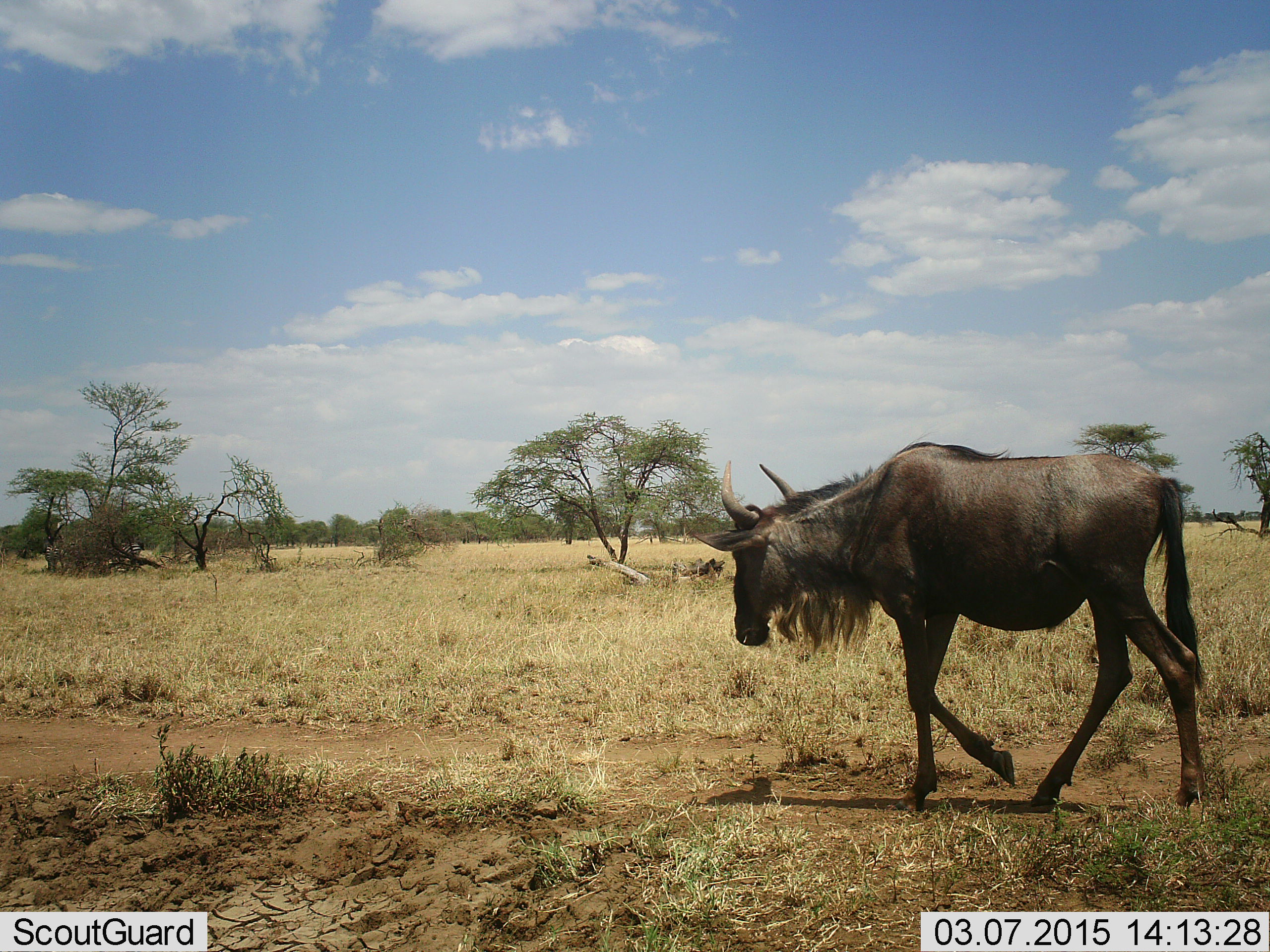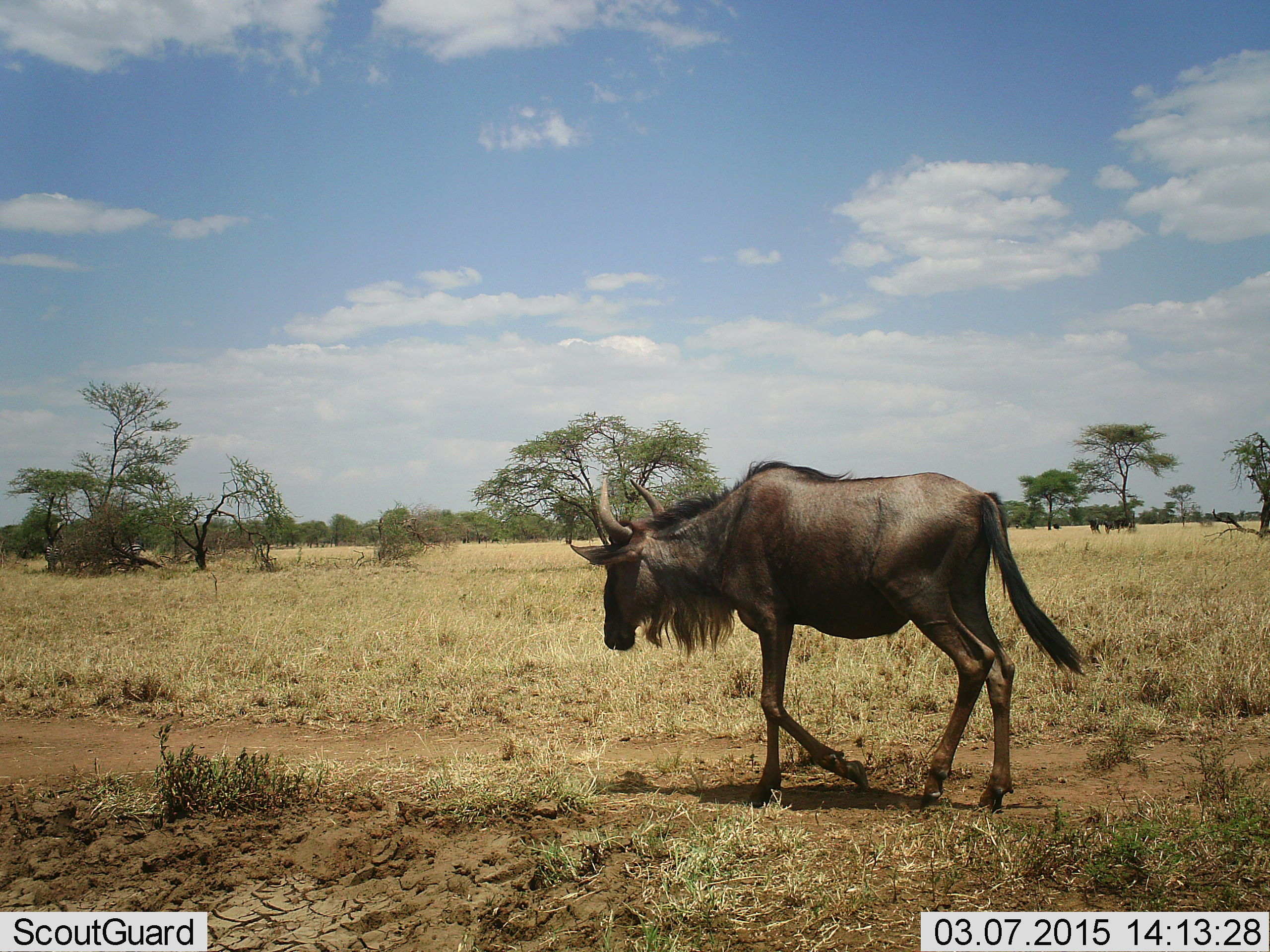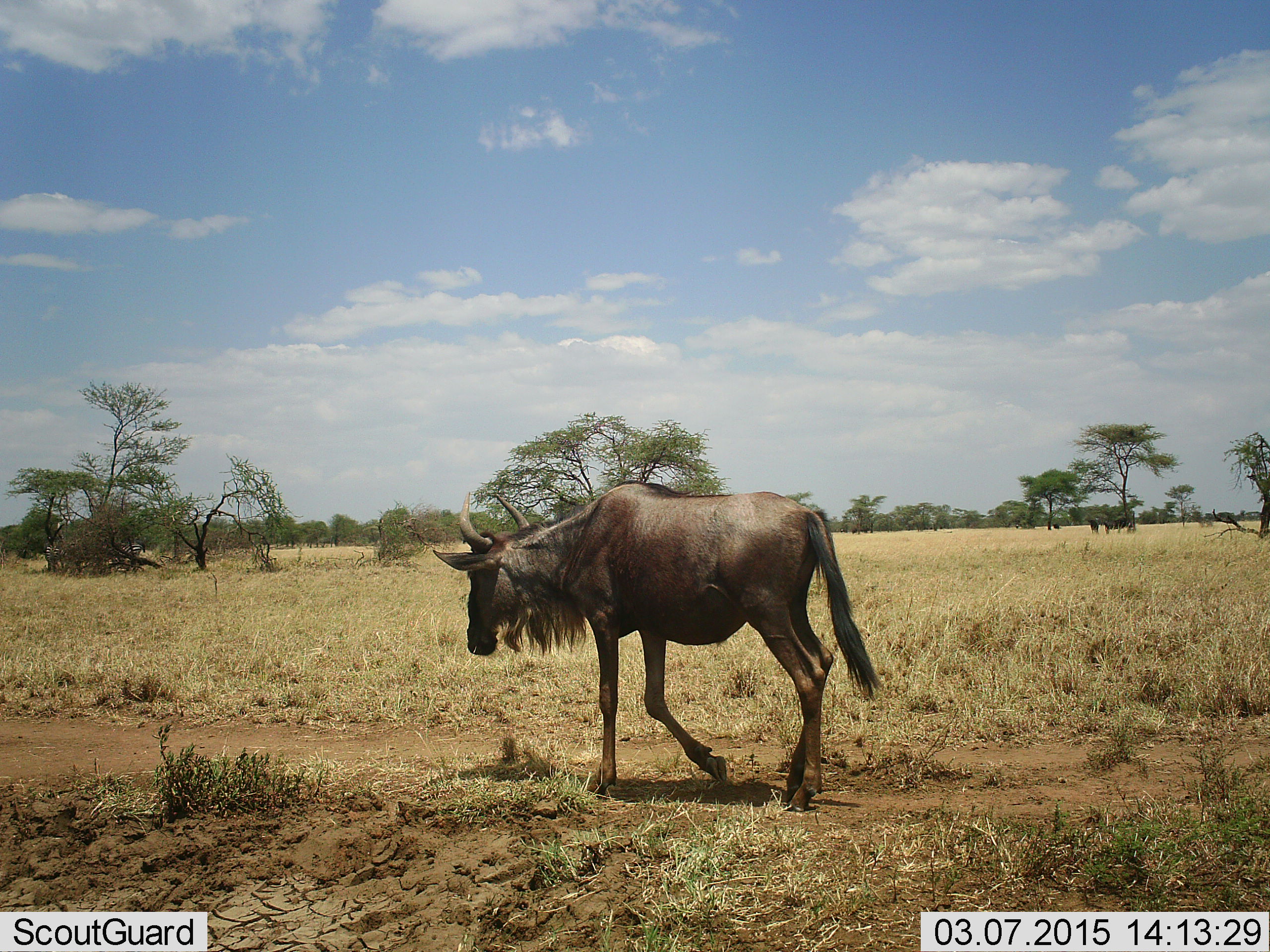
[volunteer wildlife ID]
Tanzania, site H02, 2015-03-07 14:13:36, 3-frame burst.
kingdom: Animalia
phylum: Chordata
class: Mammalia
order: Artiodactyla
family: Bovidae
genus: Connochaetes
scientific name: Connochaetes taurinus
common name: blue wildebeest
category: wildebeest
Wildebeest (blue wildebeest) (Connochaetes taurinus), count 1. Behavior (volunteer vote fractions): standing 30%, resting 0%, moving 100%, interacting 0%. Young present (vote fraction): 0%. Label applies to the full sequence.